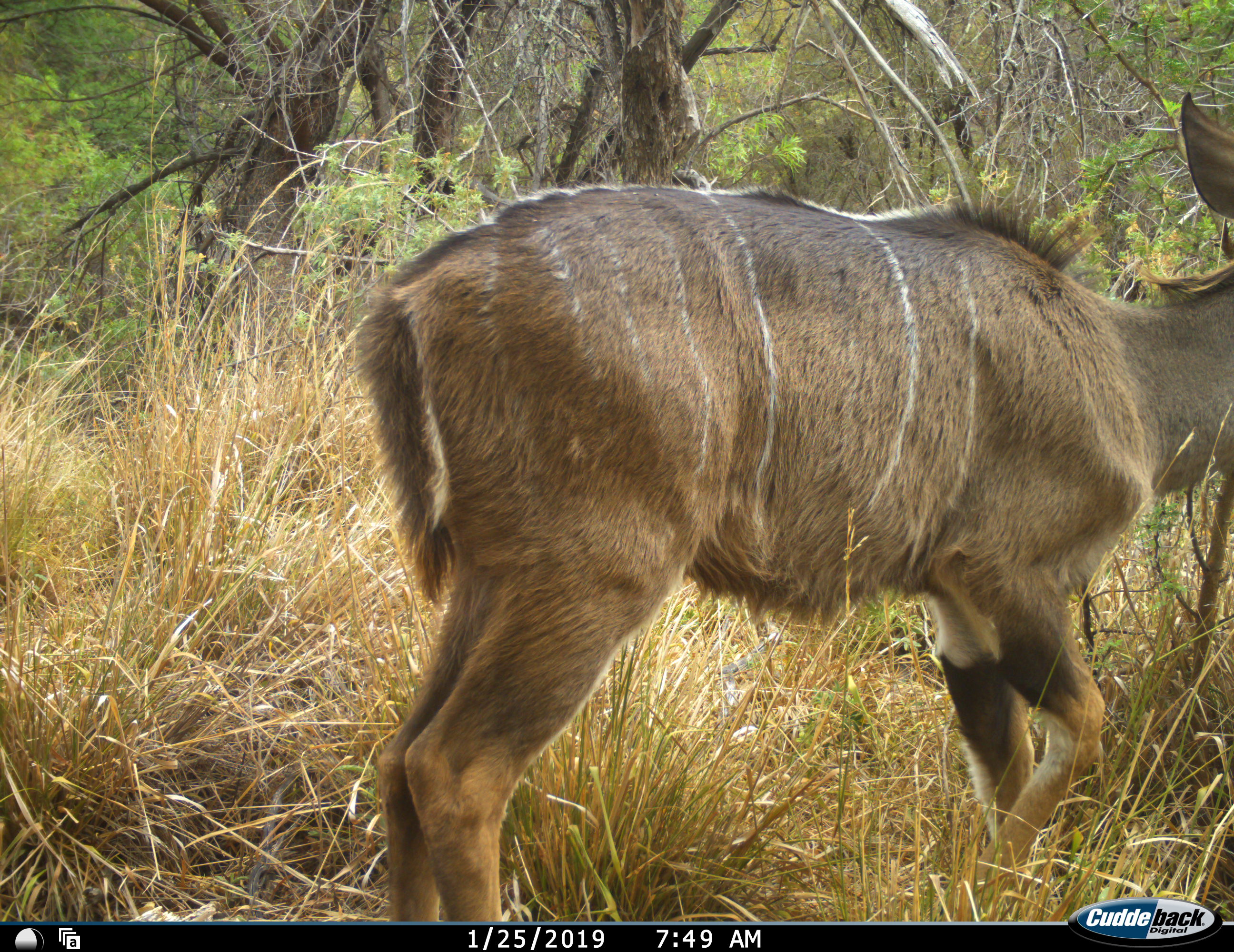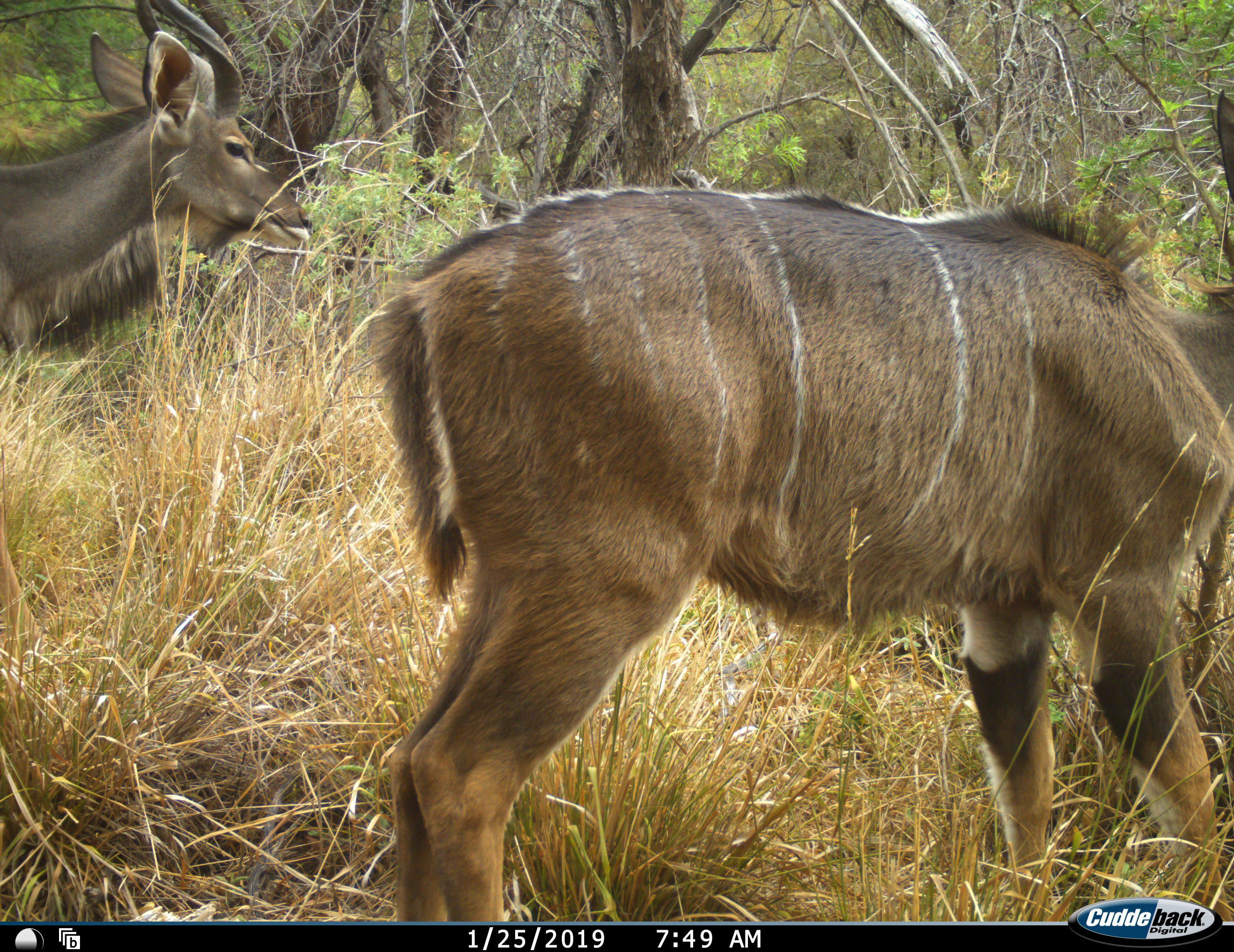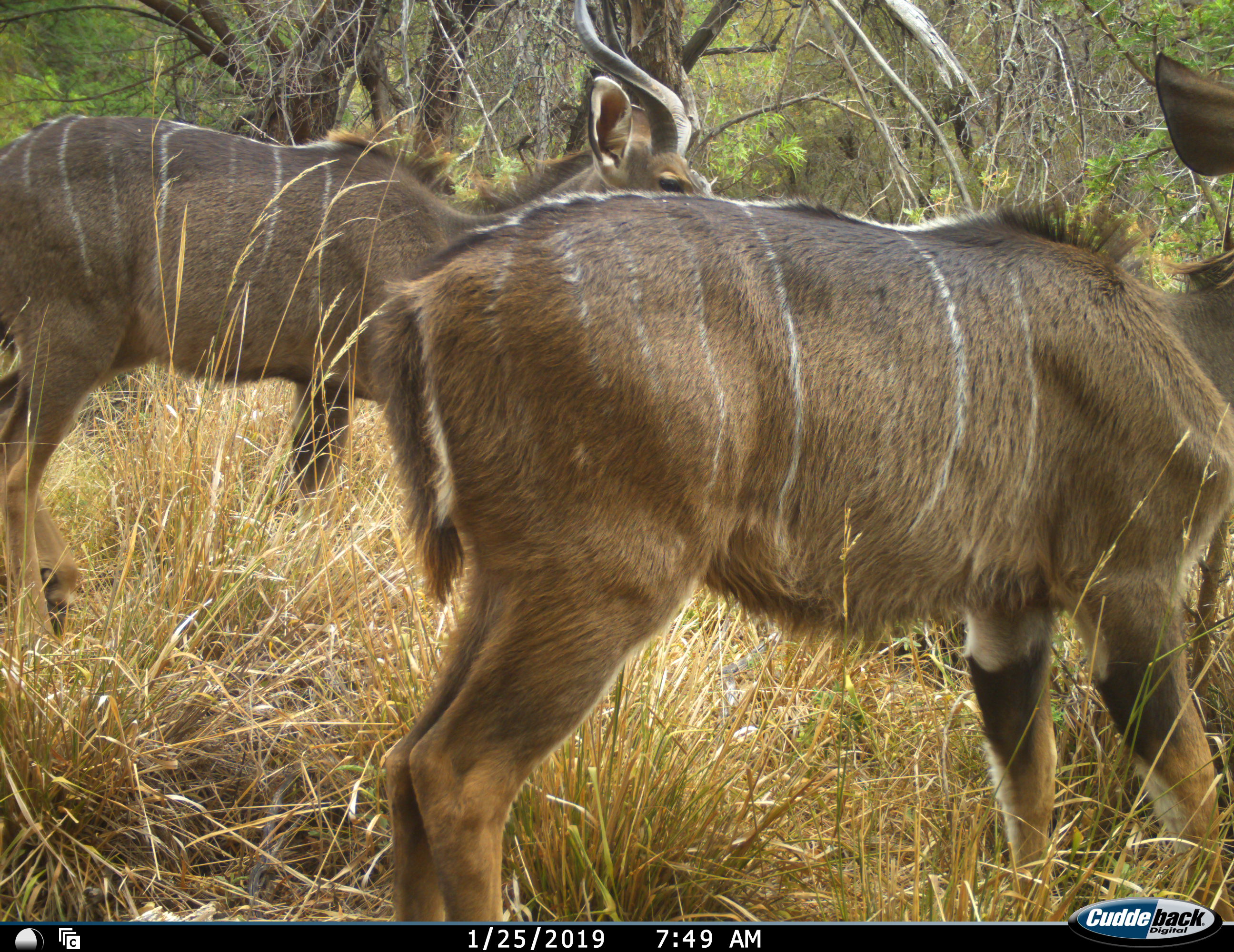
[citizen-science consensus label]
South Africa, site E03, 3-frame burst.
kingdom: Animalia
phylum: Chordata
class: Mammalia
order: Artiodactyla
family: Bovidae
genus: Tragelaphus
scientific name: Tragelaphus strepsiceros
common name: greater kudu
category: kudu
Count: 2.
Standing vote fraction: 70%.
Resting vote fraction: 0%.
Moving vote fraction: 90%.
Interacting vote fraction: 10%.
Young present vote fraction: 0%.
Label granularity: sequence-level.